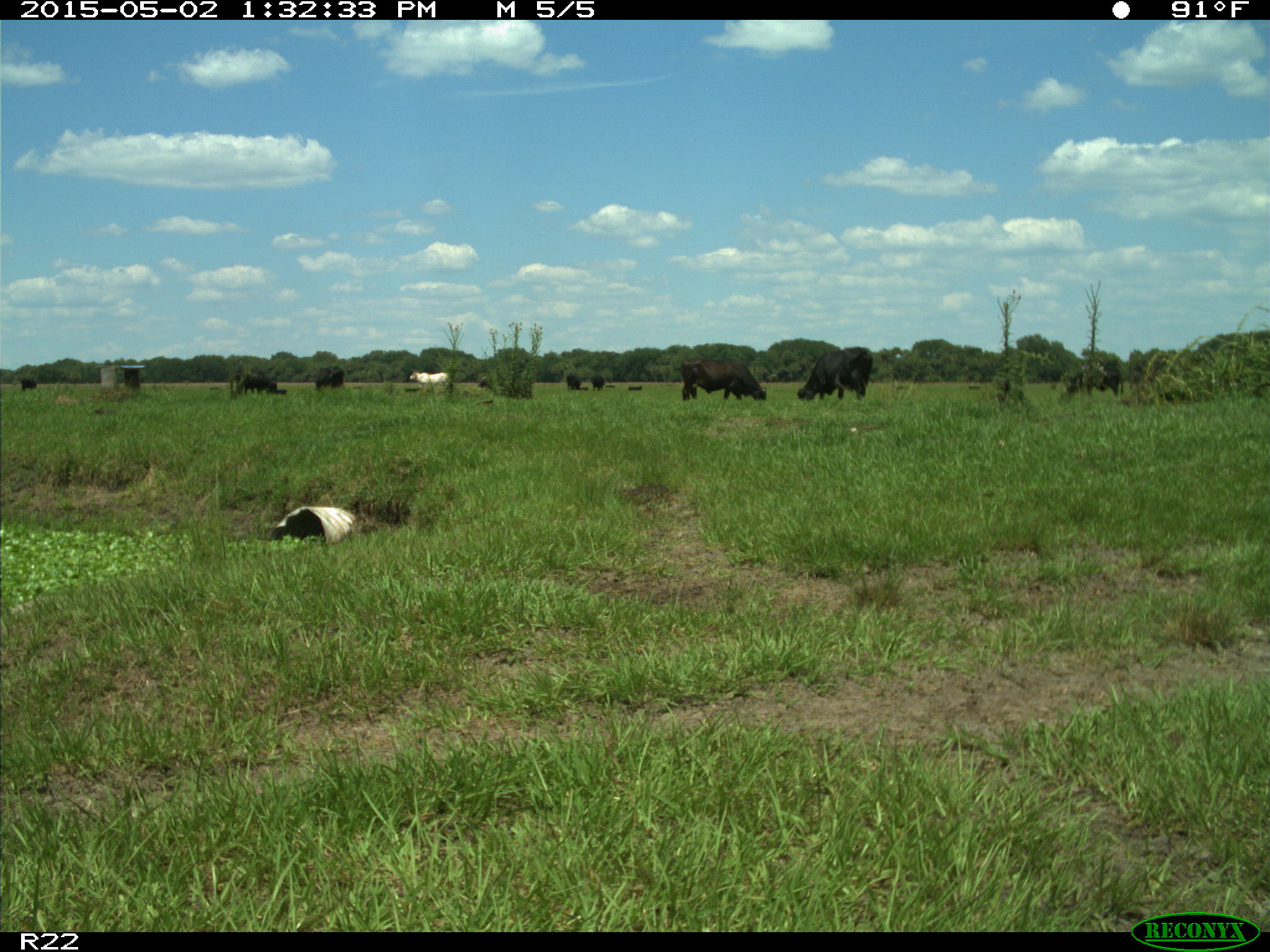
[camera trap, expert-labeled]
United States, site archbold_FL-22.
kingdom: Animalia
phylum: Chordata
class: Mammalia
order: Artiodactyla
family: Bovidae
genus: Bos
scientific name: Bos taurus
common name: domestic cow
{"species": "Bos taurus (domestic cow)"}